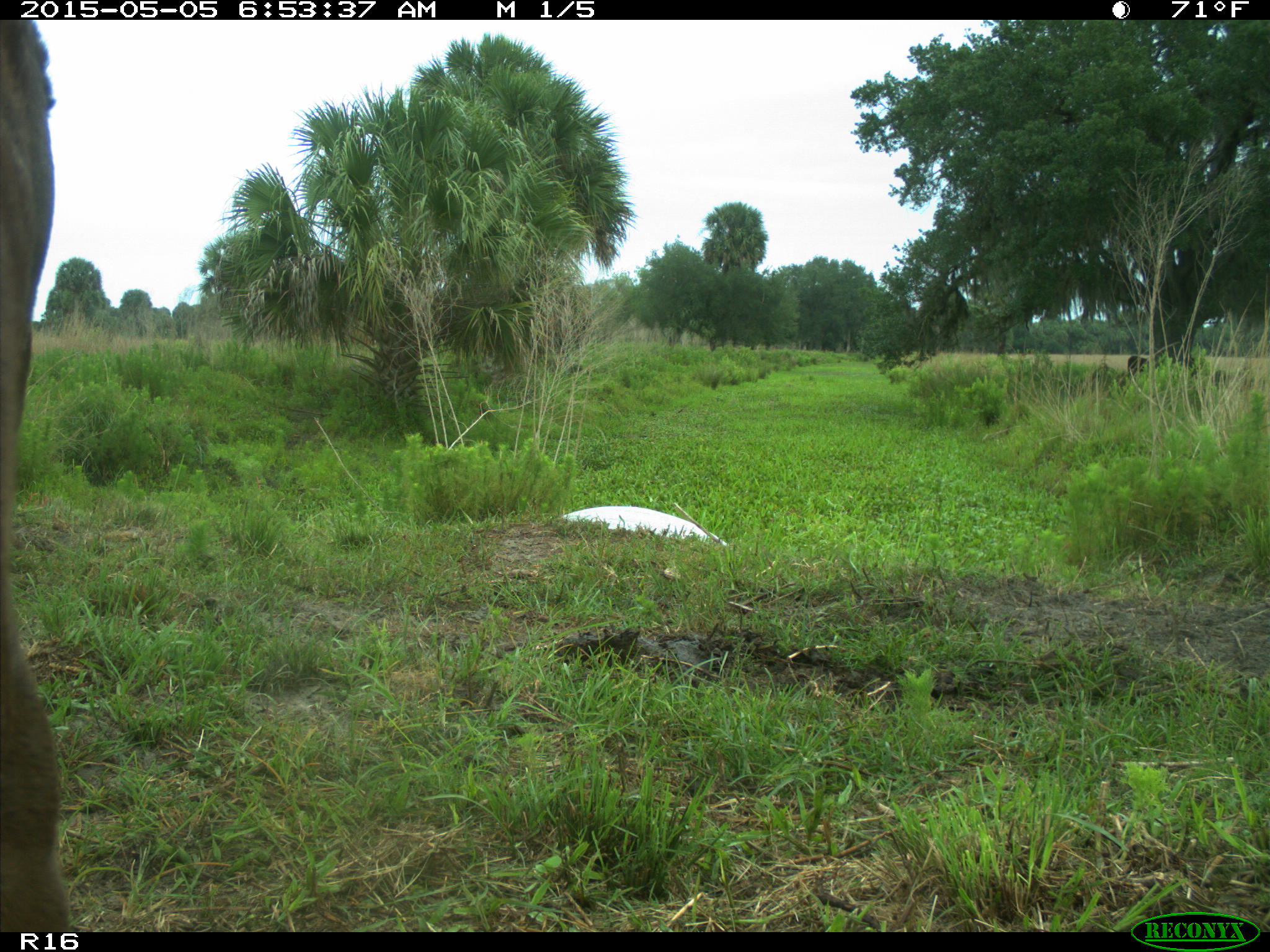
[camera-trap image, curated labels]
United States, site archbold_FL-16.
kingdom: Animalia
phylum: Chordata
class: Mammalia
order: Artiodactyla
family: Bovidae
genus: Bos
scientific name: Bos taurus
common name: domestic cow